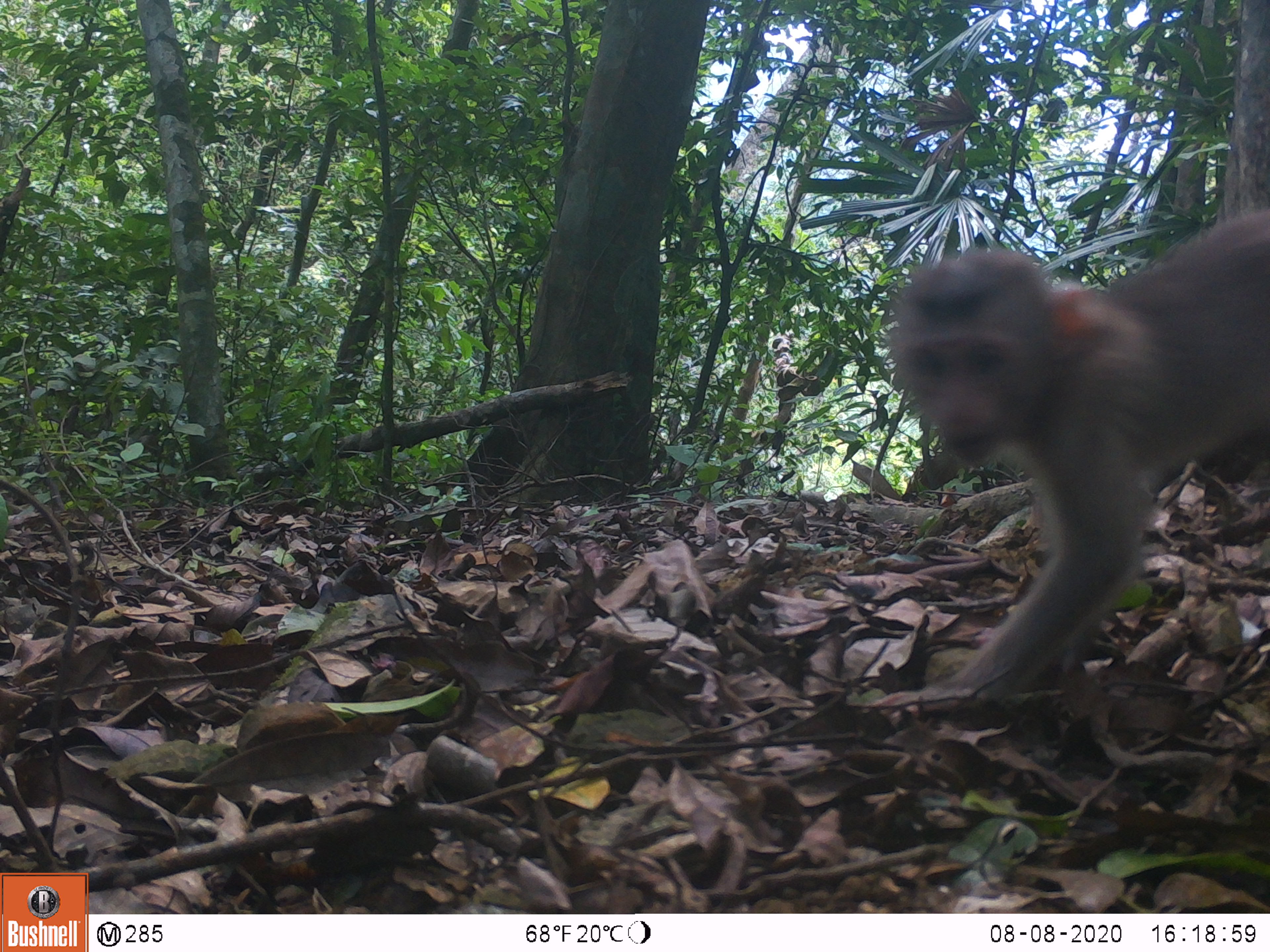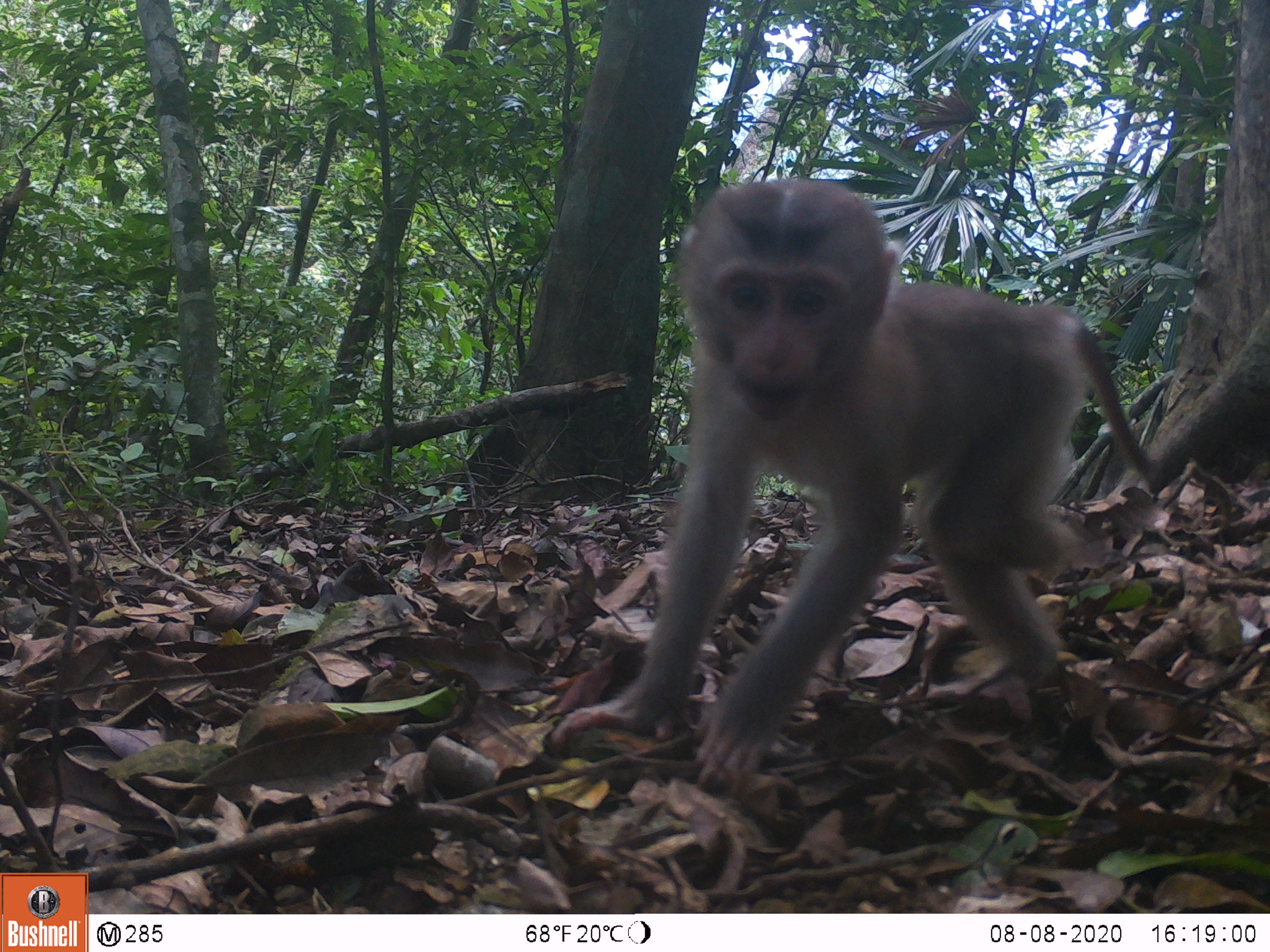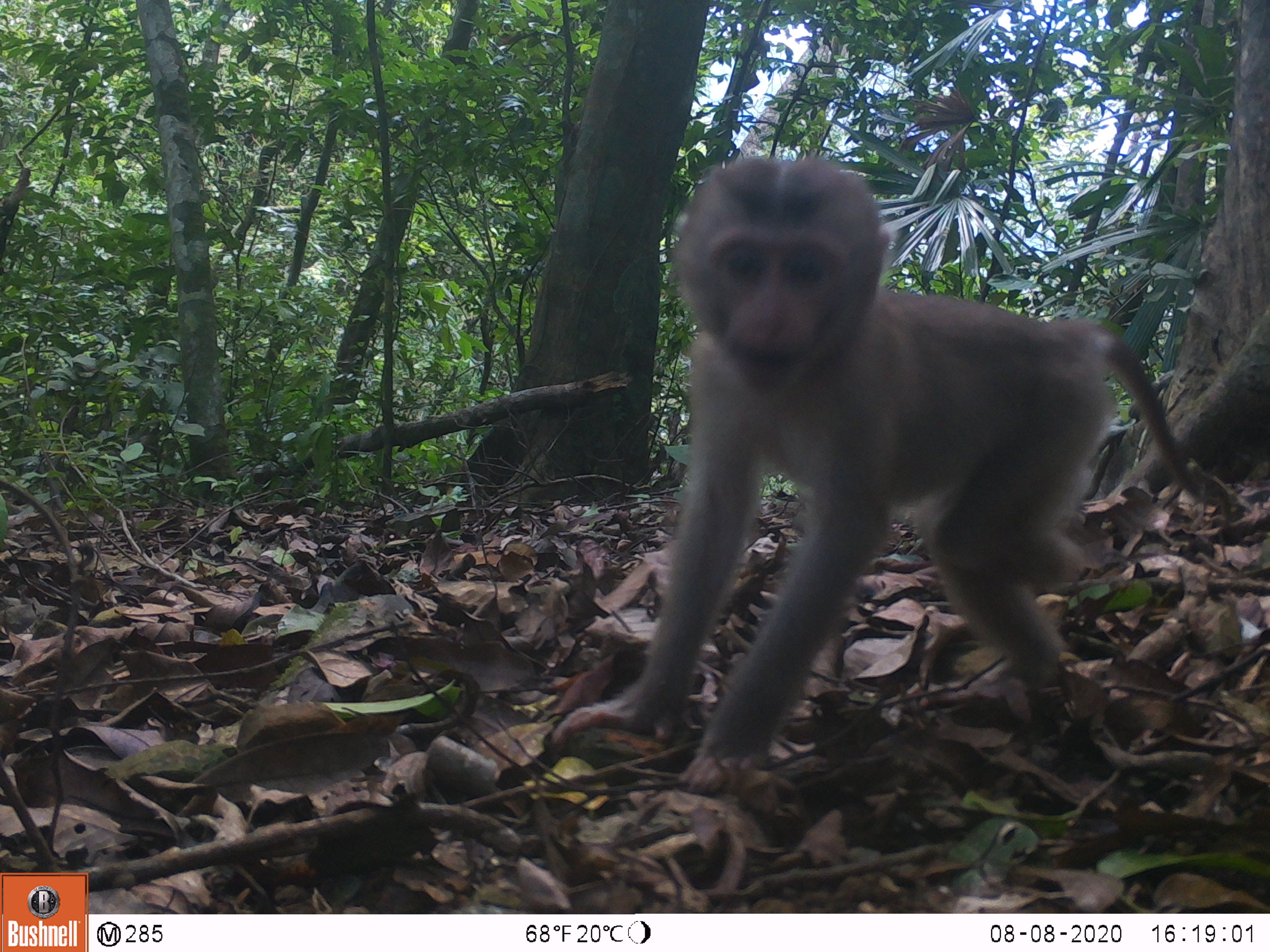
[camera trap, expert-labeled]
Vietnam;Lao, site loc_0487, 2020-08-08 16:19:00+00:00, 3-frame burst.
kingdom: Animalia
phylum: Chordata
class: Mammalia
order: Primates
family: Cercopithecidae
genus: Macaca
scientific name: Macaca nemestrina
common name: pig-tailed macaque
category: pig tailed macaque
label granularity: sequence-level